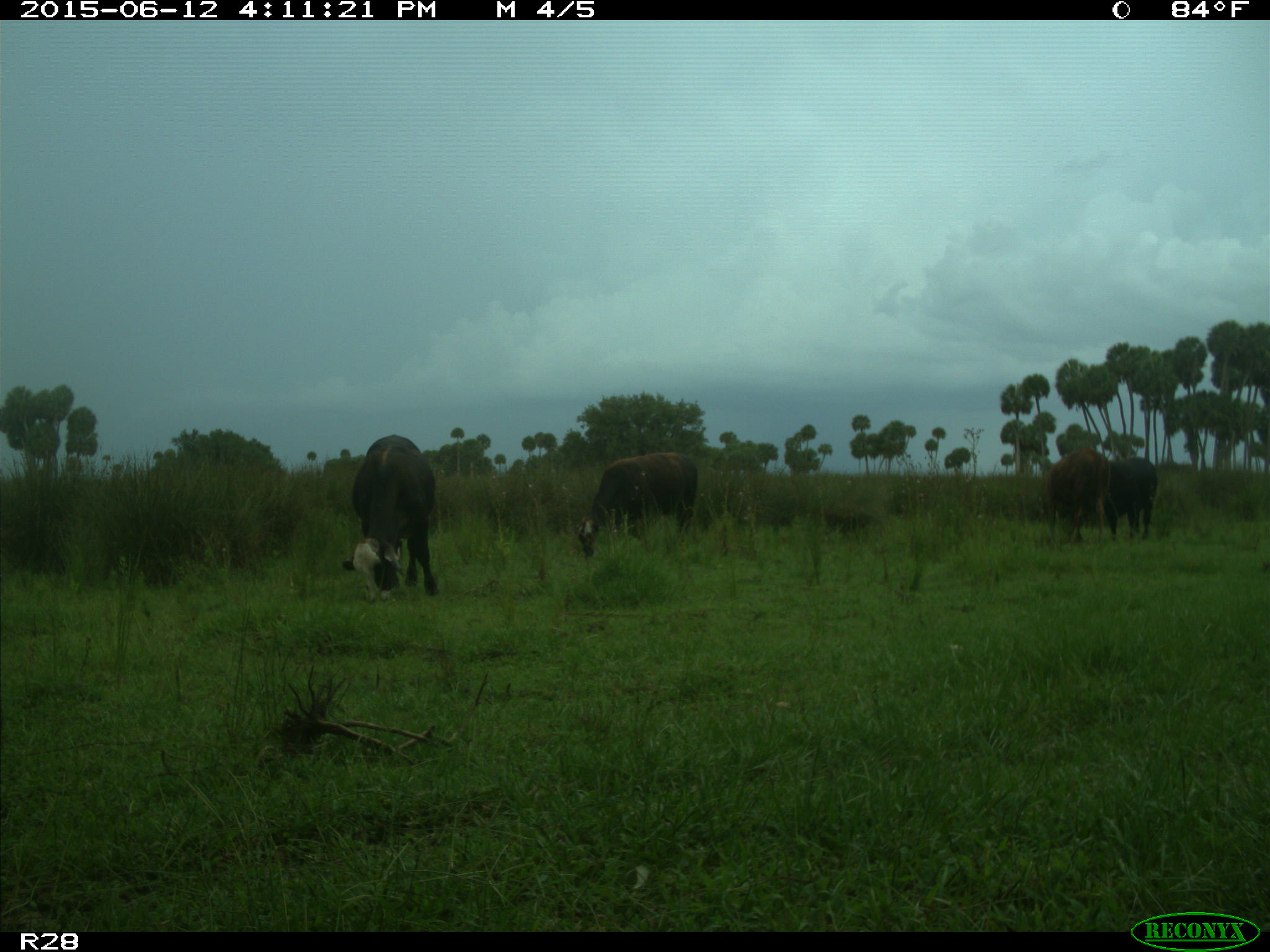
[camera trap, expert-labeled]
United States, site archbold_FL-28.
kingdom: Animalia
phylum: Chordata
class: Mammalia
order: Artiodactyla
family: Bovidae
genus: Bos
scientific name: Bos taurus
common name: domestic cow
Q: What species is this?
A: Bos taurus (domestic cow).